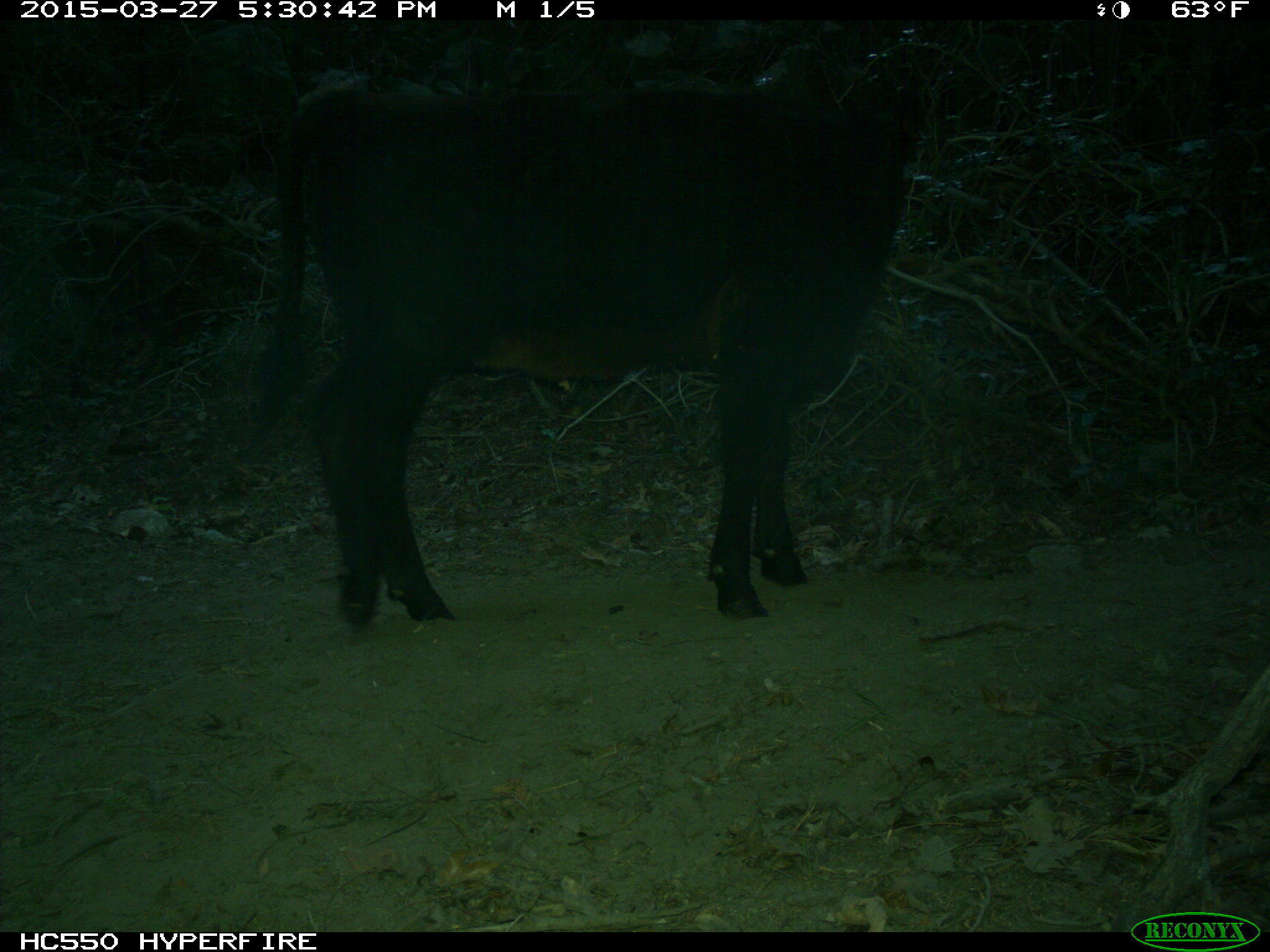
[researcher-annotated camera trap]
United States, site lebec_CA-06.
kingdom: Animalia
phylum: Chordata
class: Mammalia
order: Artiodactyla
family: Bovidae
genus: Bos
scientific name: Bos taurus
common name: domestic cow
Bos taurus (domestic cow).